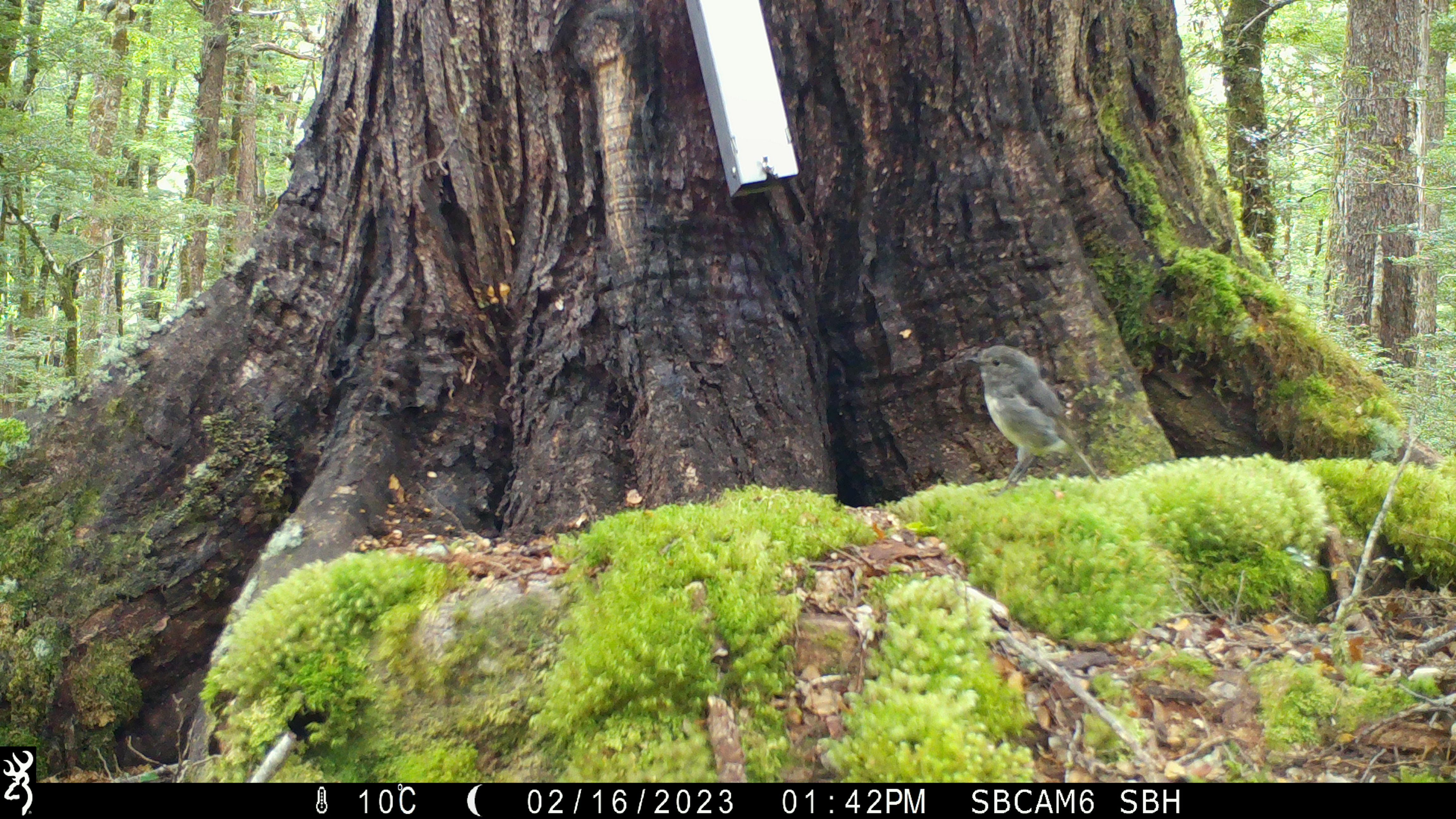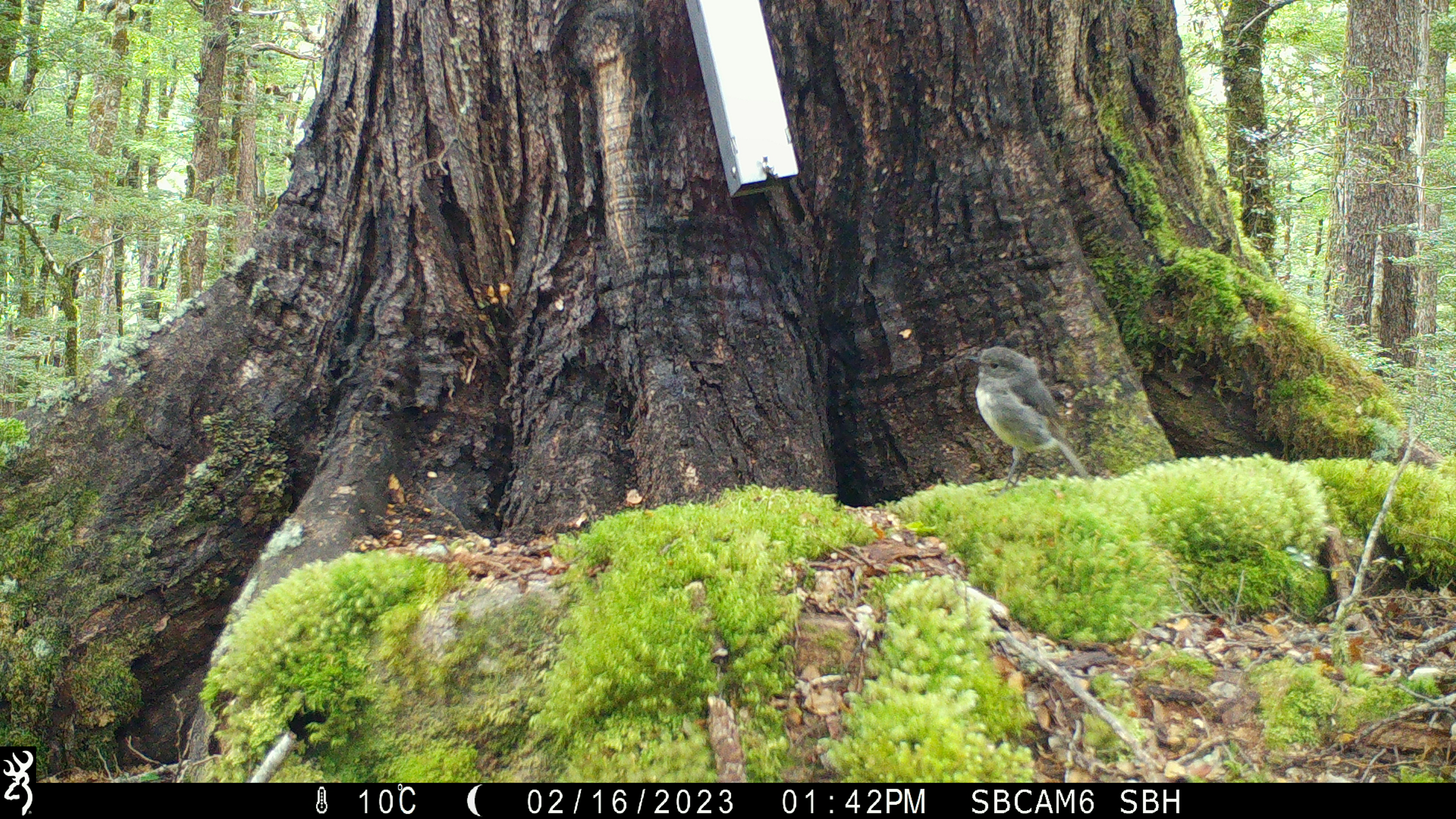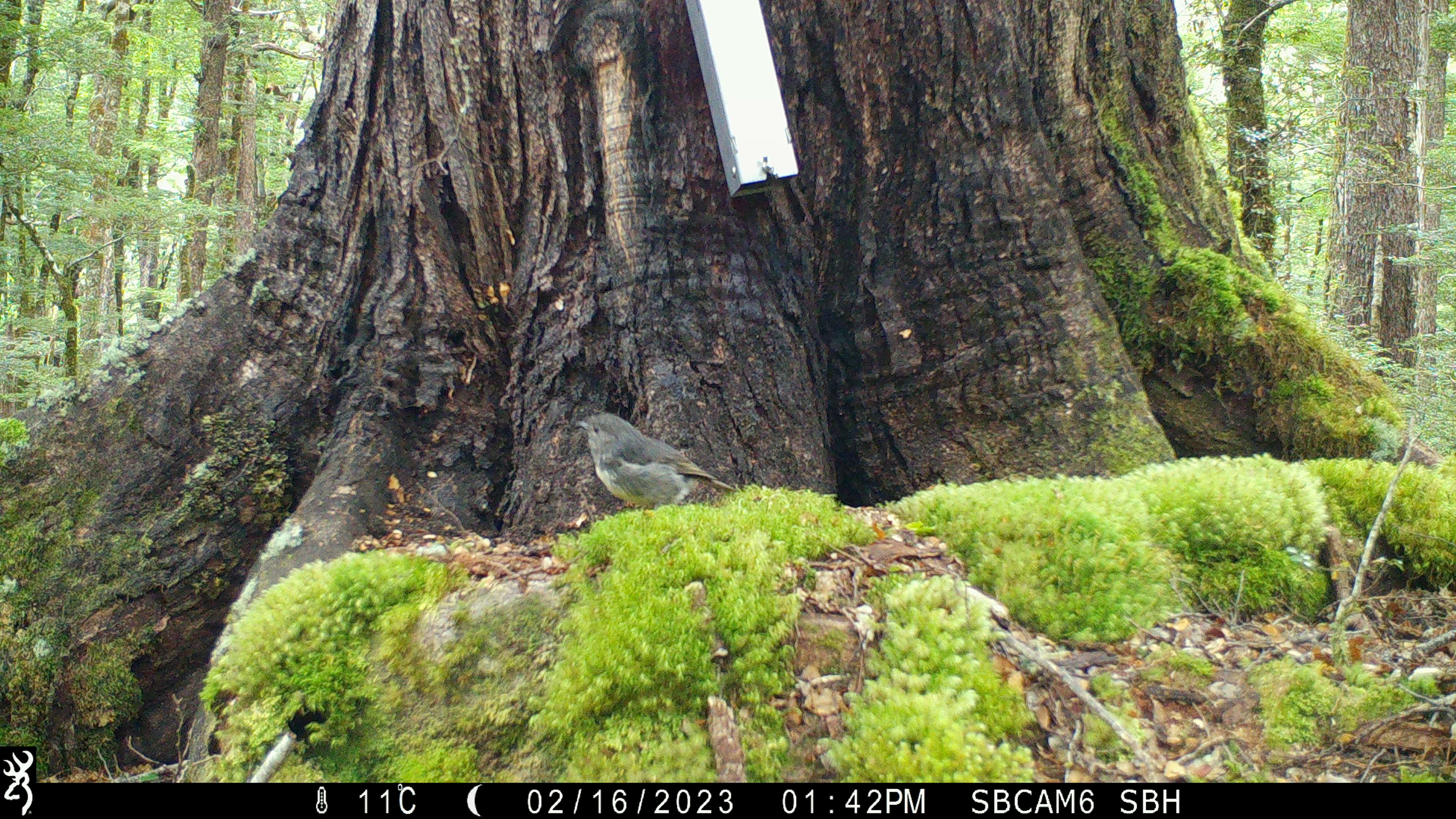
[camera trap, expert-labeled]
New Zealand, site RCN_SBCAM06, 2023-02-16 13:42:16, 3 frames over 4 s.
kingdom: Animalia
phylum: Chordata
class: Aves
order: Passeriformes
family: Petroicidae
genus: Petroica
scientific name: Petroica australis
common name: new zealand robin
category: robin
Robin (new zealand robin) (Petroica australis).